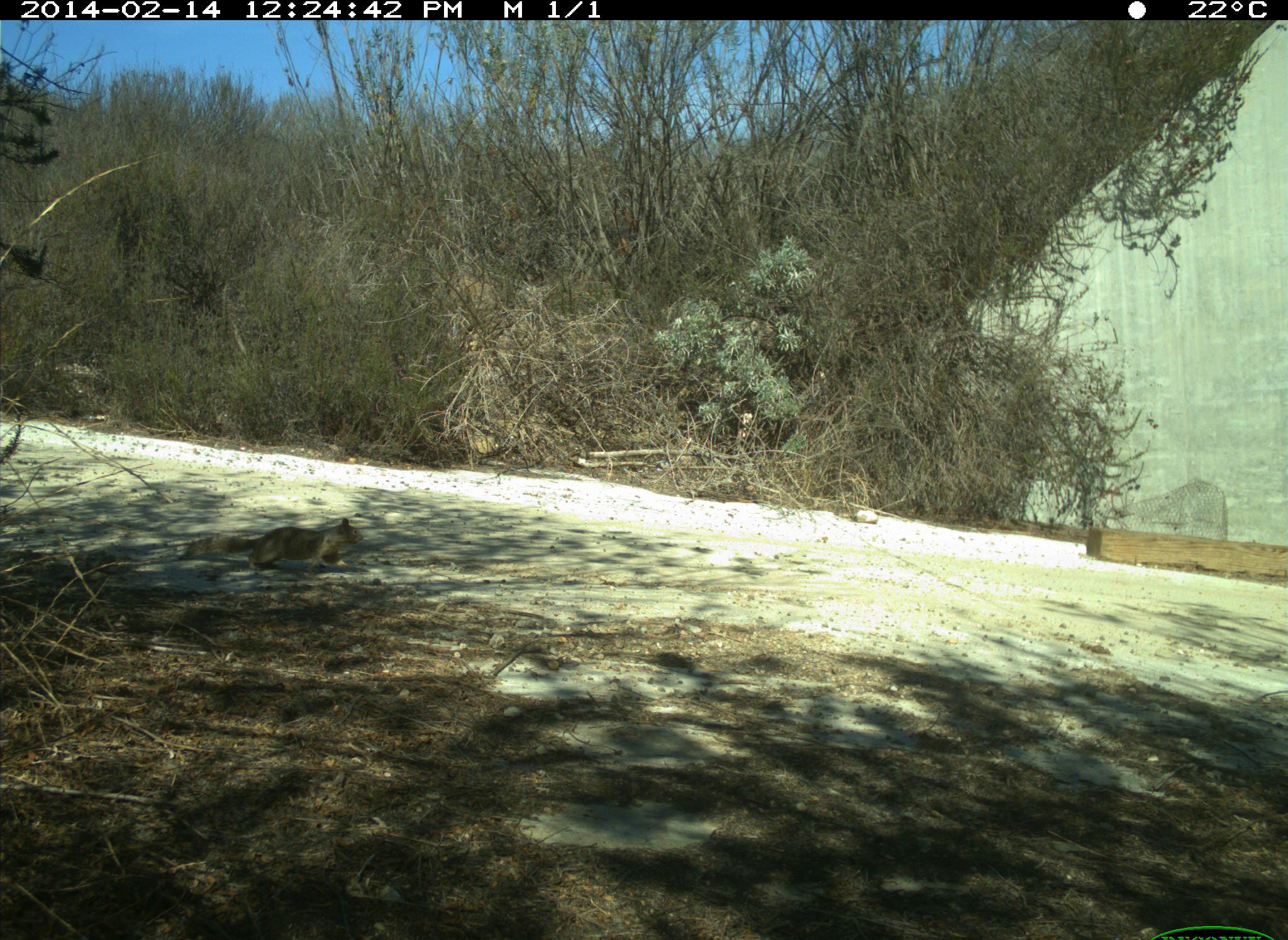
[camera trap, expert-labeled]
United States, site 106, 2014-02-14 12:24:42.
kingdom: Animalia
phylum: Chordata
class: Mammalia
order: Rodentia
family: Sciuridae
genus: Sciurus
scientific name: Sciurus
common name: squirrel